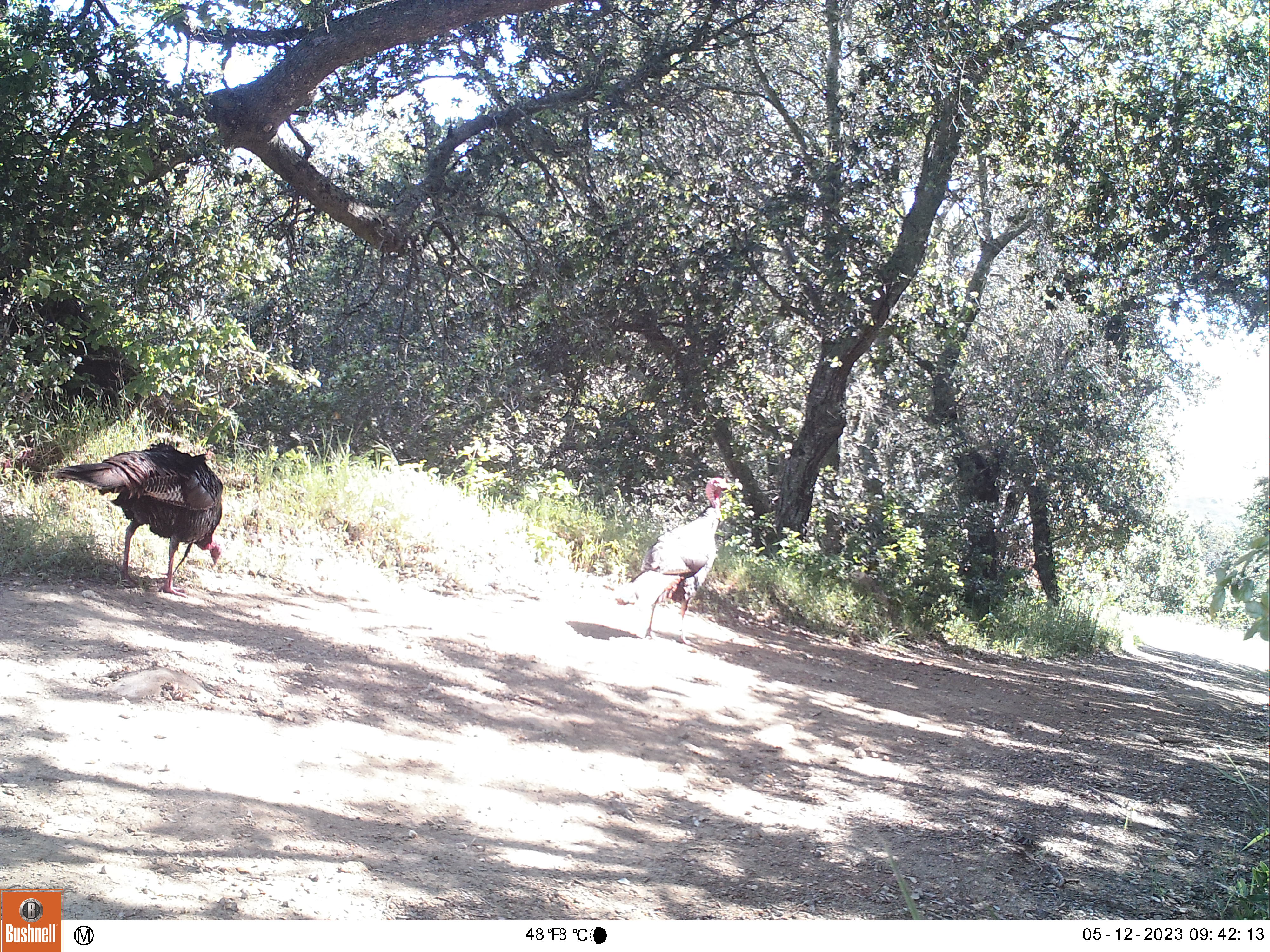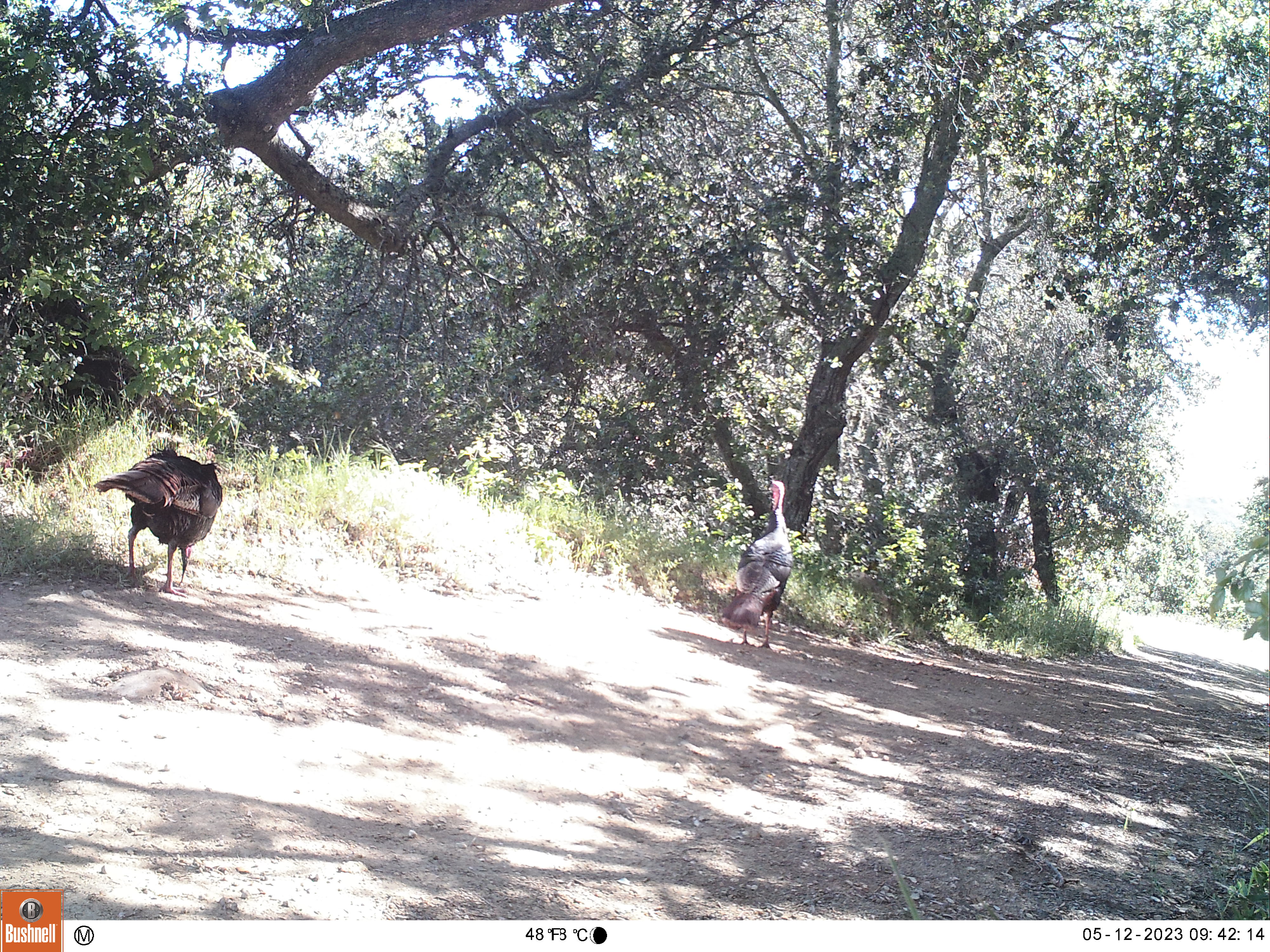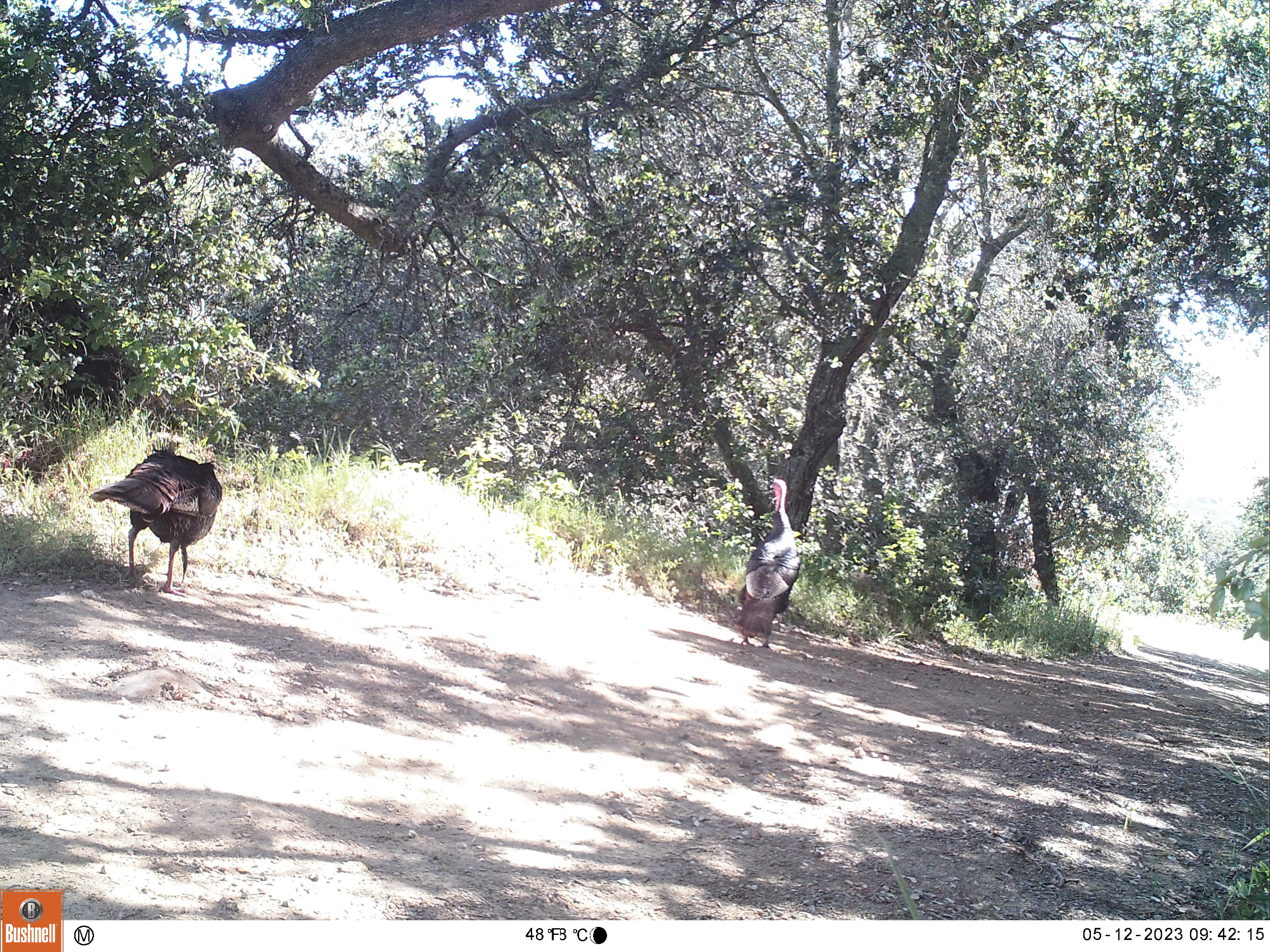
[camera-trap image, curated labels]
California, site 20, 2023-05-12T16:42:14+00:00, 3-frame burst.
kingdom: Animalia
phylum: Chordata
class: Aves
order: Galliformes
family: Phasianidae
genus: Meleagris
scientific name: Meleagris gallopavo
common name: turkey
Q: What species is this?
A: Turkey (Meleagris gallopavo).